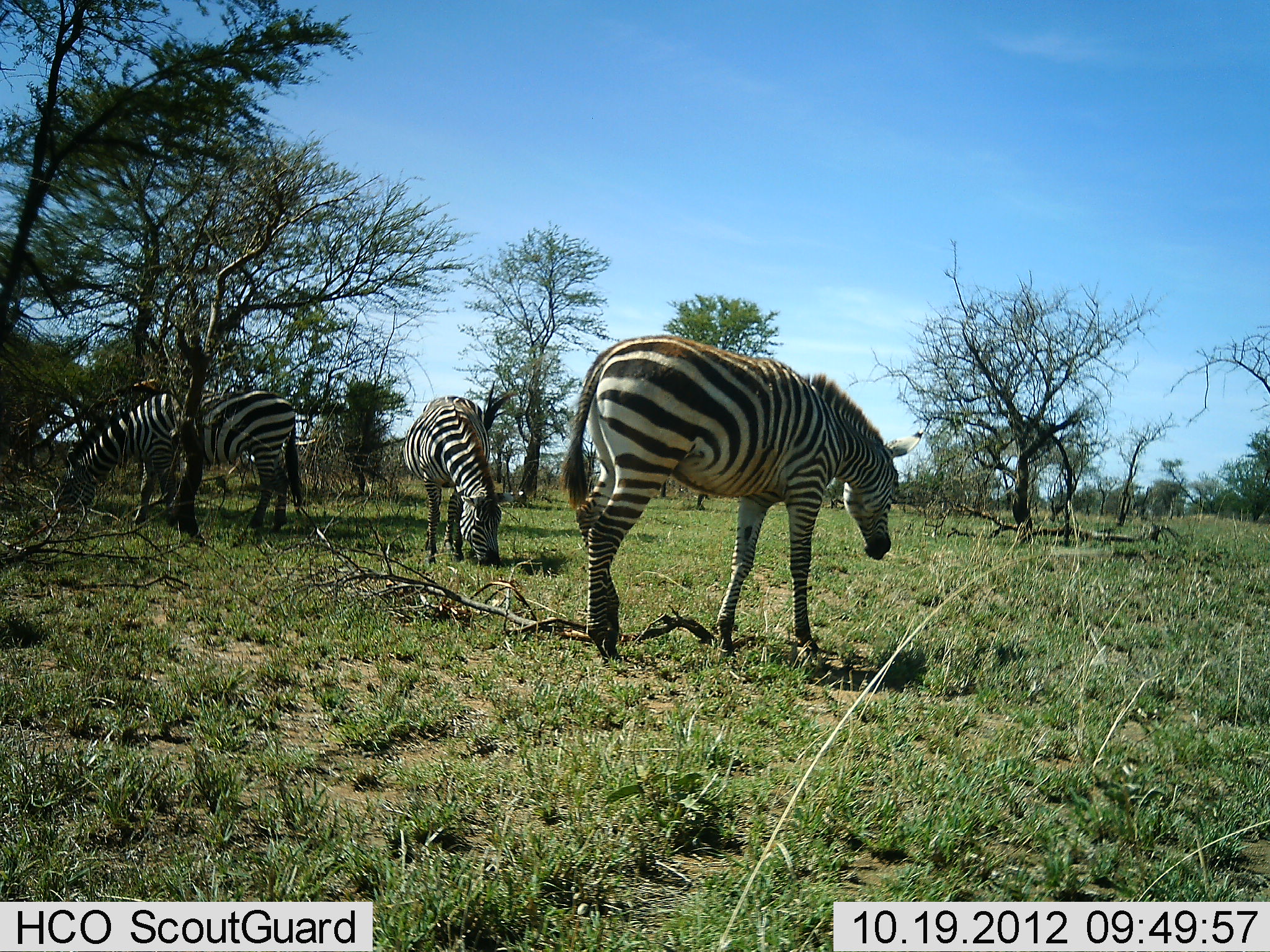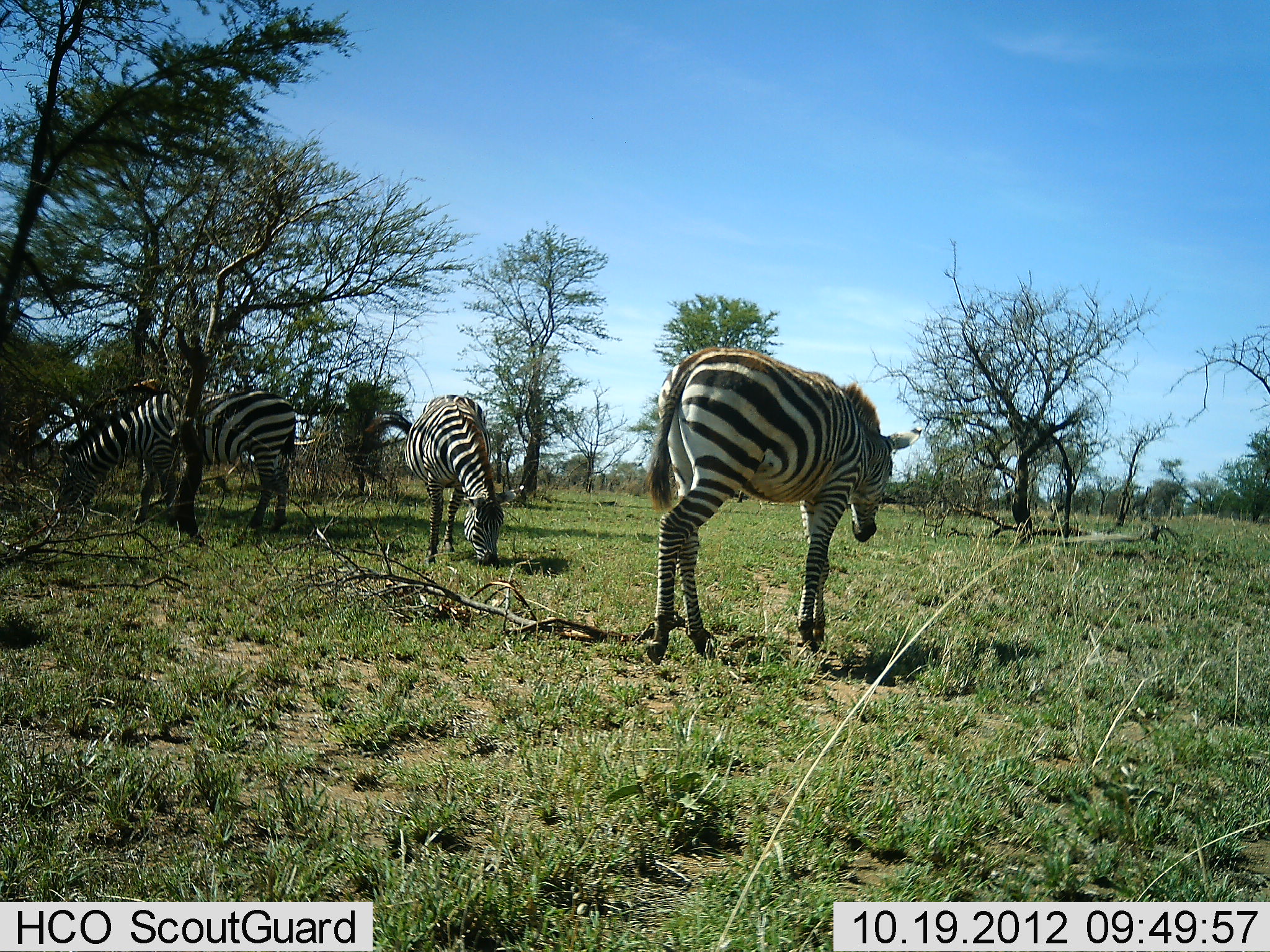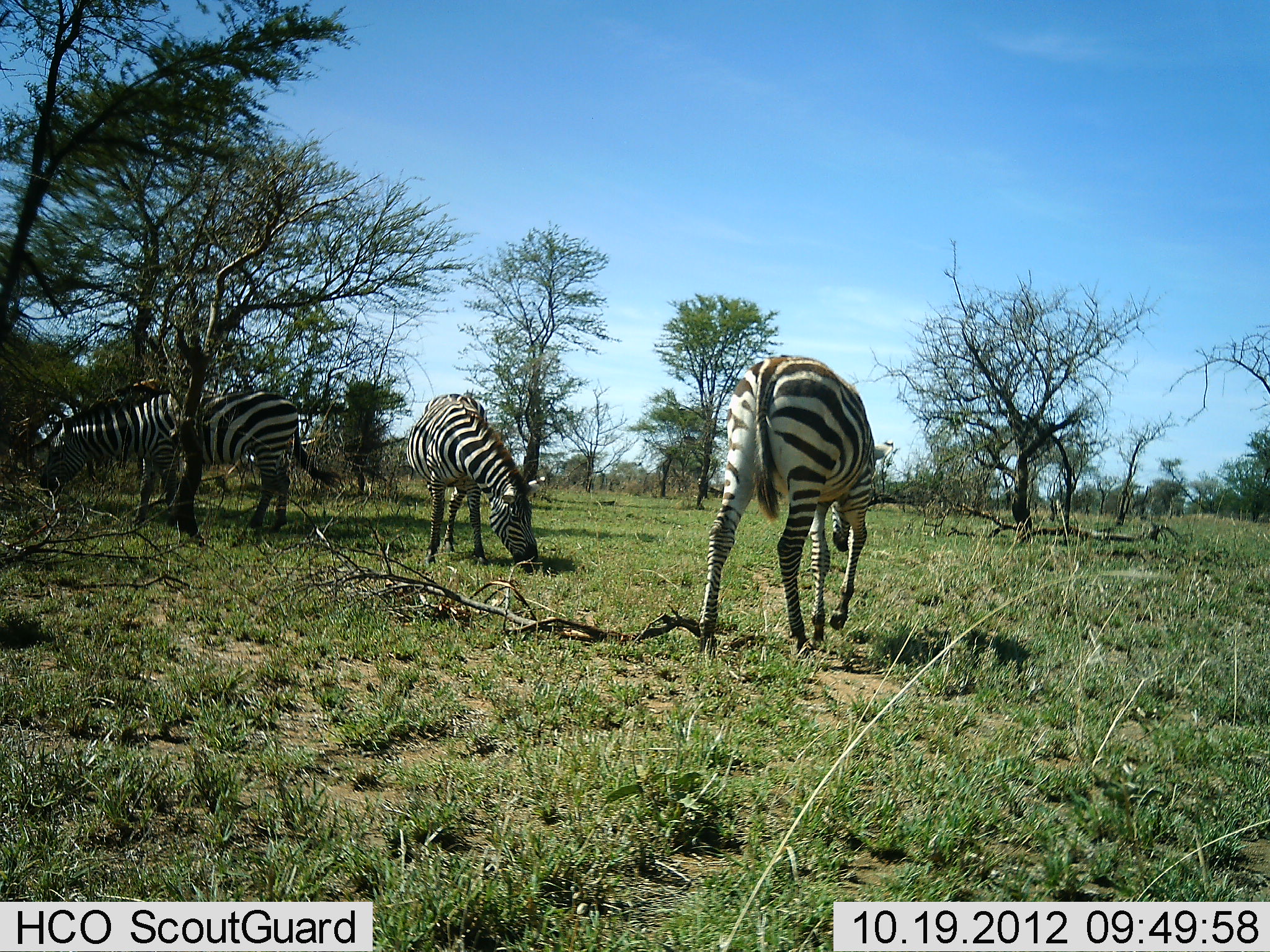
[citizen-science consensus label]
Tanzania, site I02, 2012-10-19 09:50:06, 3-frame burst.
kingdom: Animalia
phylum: Chordata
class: Mammalia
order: Perissodactyla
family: Equidae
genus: Equus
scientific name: Equus quagga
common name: plains zebra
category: zebra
Zebra (plains zebra) (Equus quagga), count 3. Behavior (volunteer vote fractions): standing 50%, resting 0%, moving 40%, interacting 0%. Young present (vote fraction): 20%. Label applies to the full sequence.